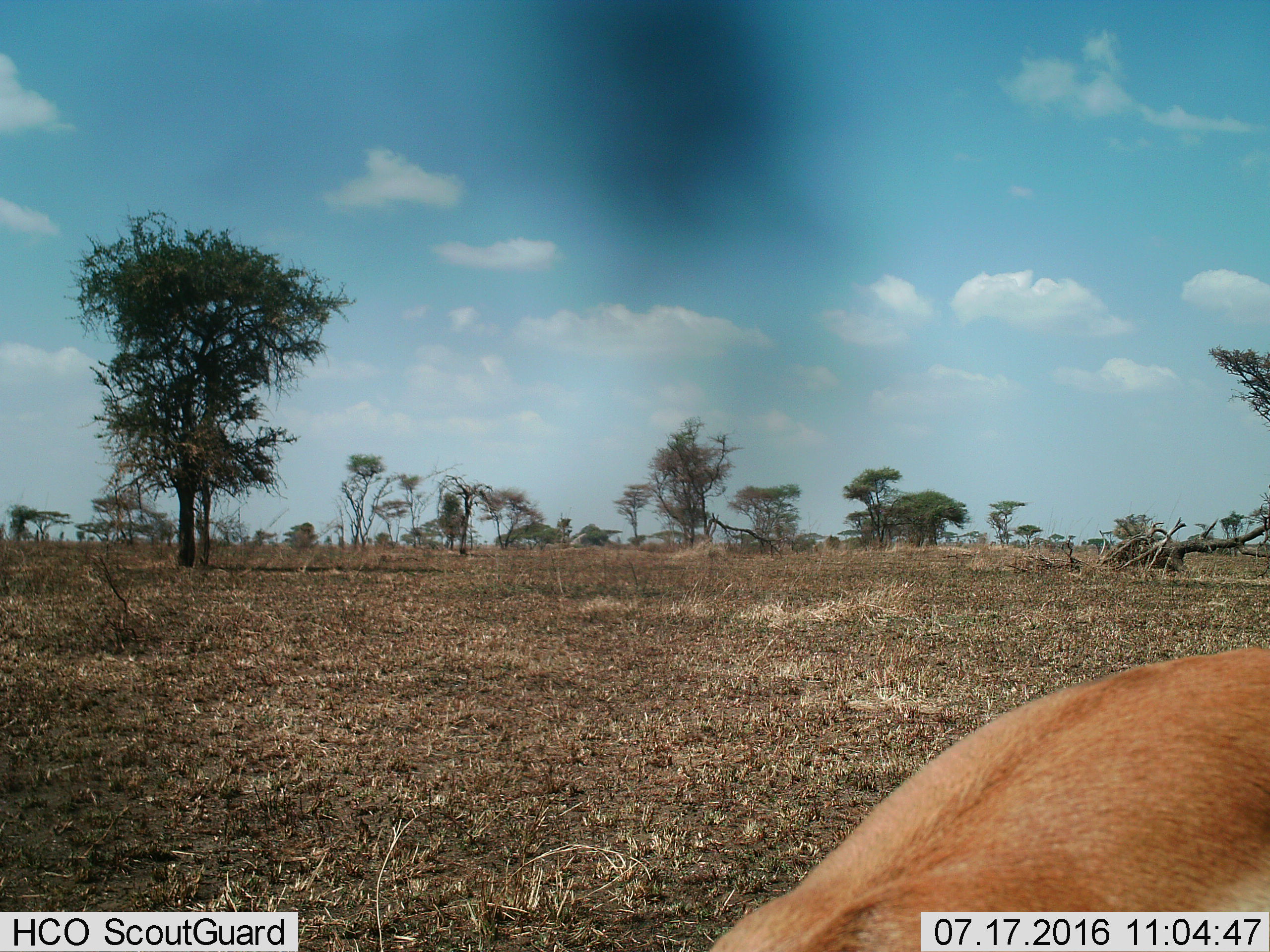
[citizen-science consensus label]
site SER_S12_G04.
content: unidentified animal